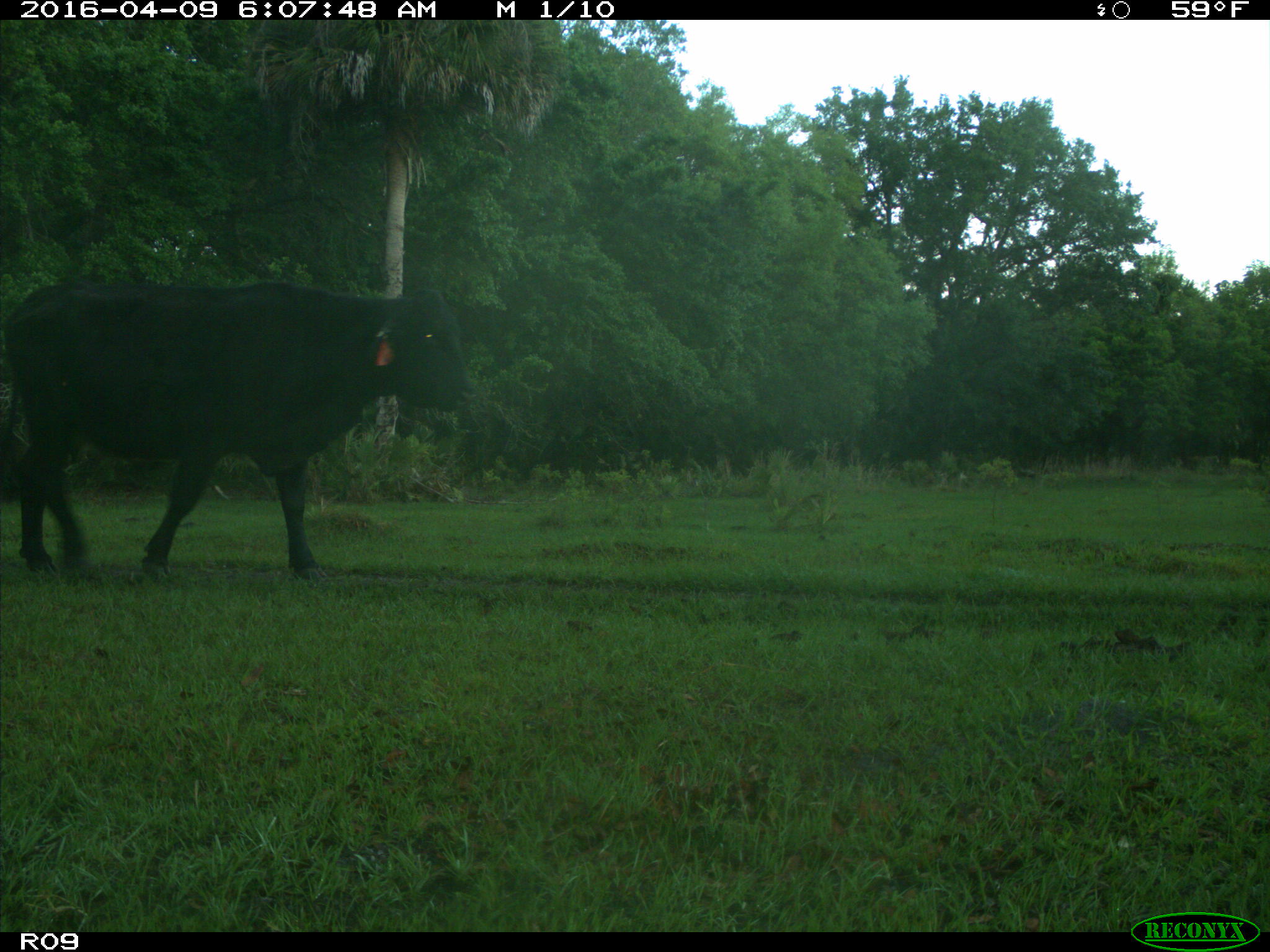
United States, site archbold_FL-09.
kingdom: Animalia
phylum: Chordata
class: Mammalia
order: Artiodactyla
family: Bovidae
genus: Bos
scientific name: Bos taurus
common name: domestic cow